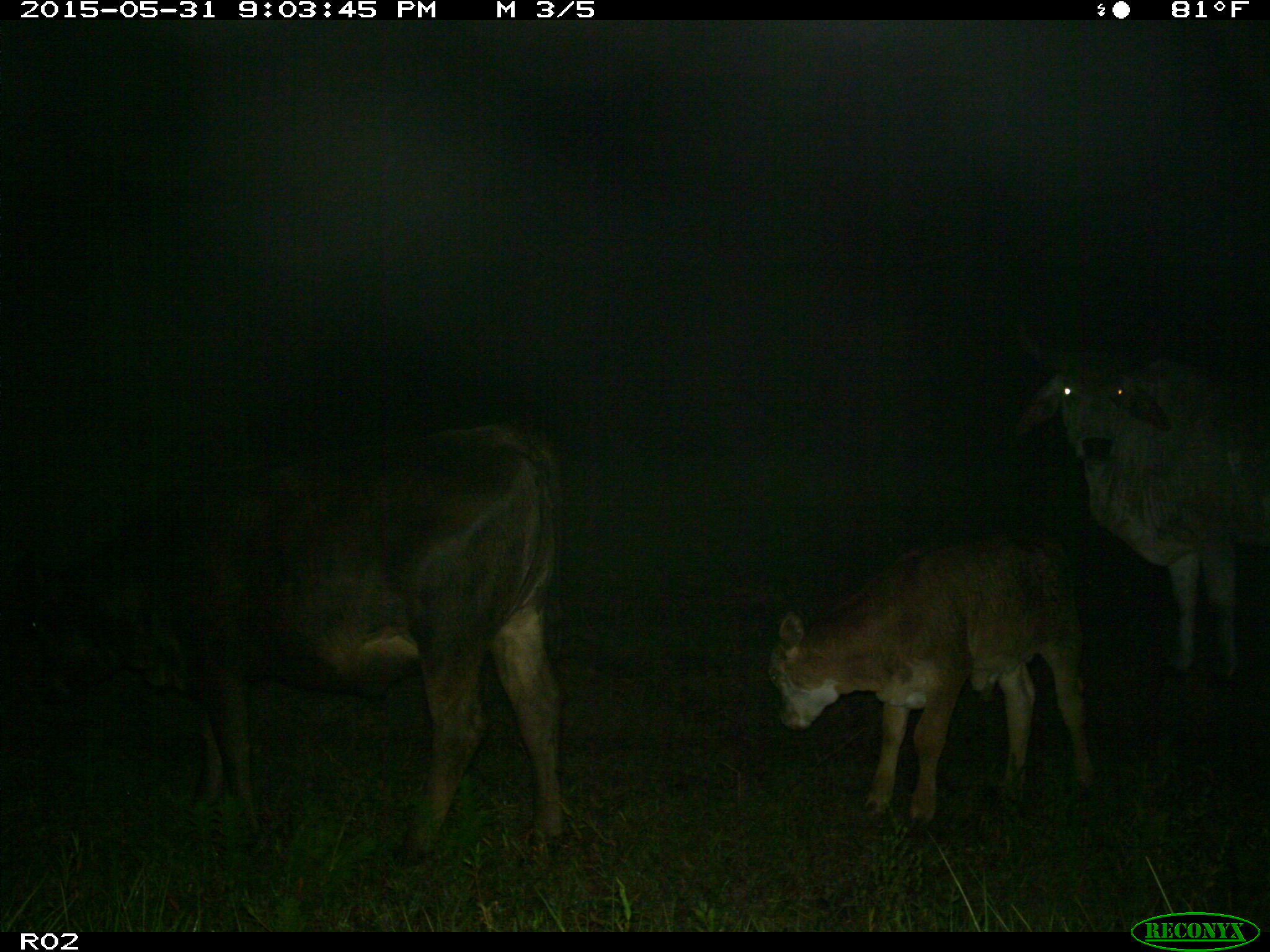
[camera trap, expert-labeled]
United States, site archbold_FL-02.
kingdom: Animalia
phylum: Chordata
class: Mammalia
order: Artiodactyla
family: Bovidae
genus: Bos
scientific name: Bos taurus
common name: domestic cow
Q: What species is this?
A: Bos taurus (domestic cow).